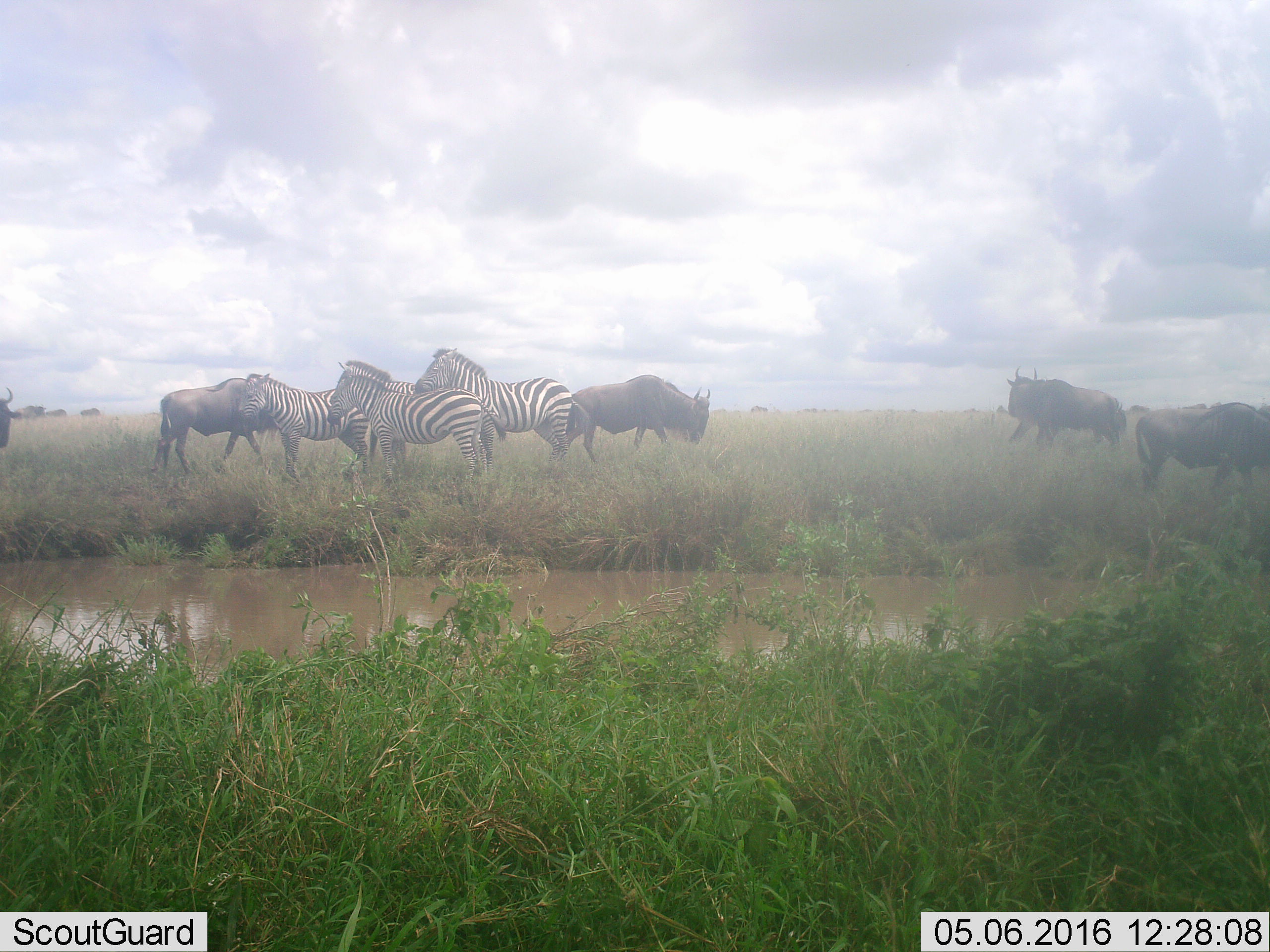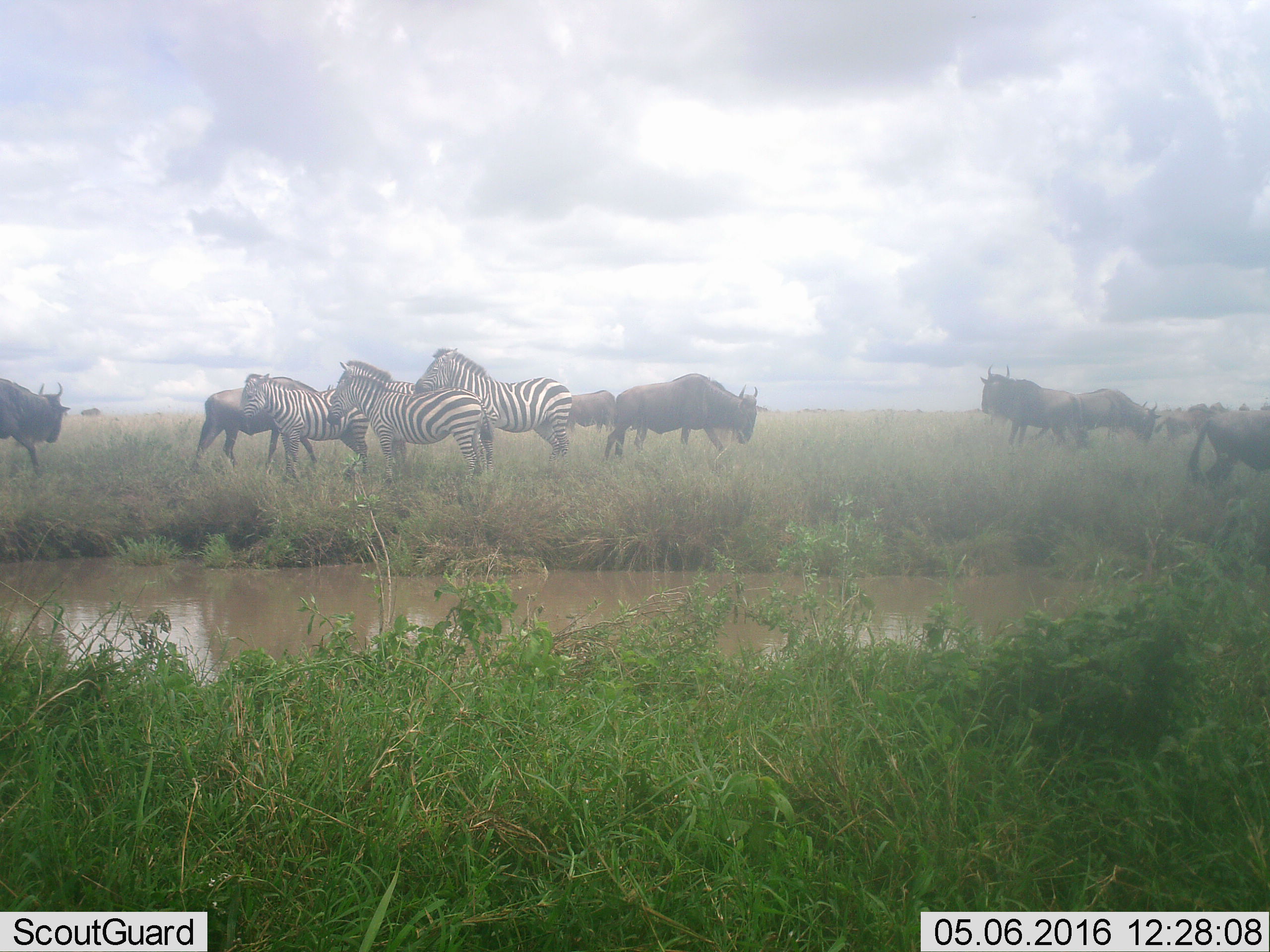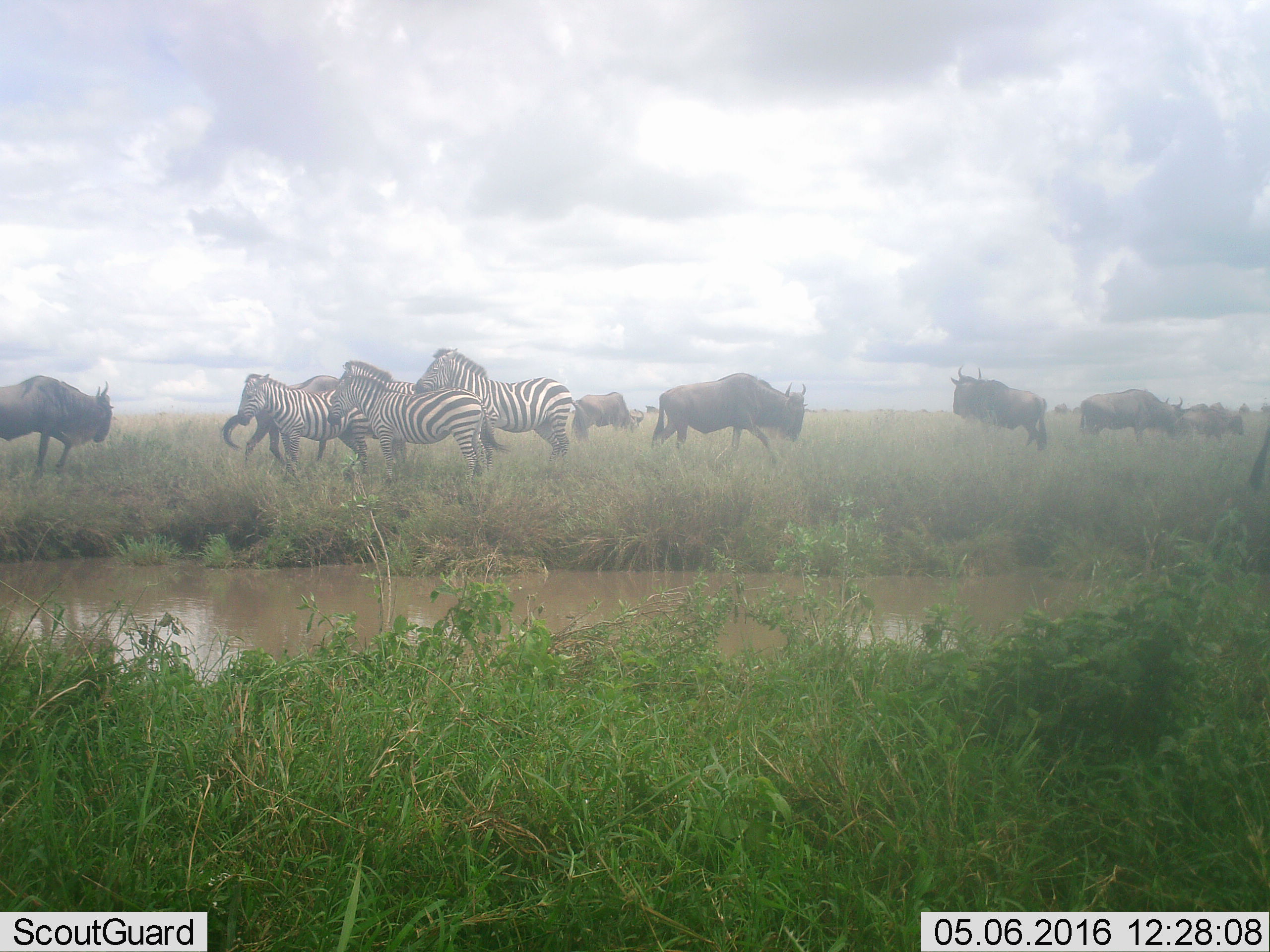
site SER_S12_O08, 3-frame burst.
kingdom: Animalia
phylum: Chordata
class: Mammalia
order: Artiodactyla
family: Bovidae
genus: Connochaetes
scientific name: Connochaetes taurinus taurinus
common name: blue wildebeest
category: wildebeestblue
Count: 11-50.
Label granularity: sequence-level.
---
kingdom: Animalia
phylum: Chordata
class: Mammalia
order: Perissodactyla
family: Equidae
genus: Equus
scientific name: Equus quagga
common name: plains zebra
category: zebraplains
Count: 4.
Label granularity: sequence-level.